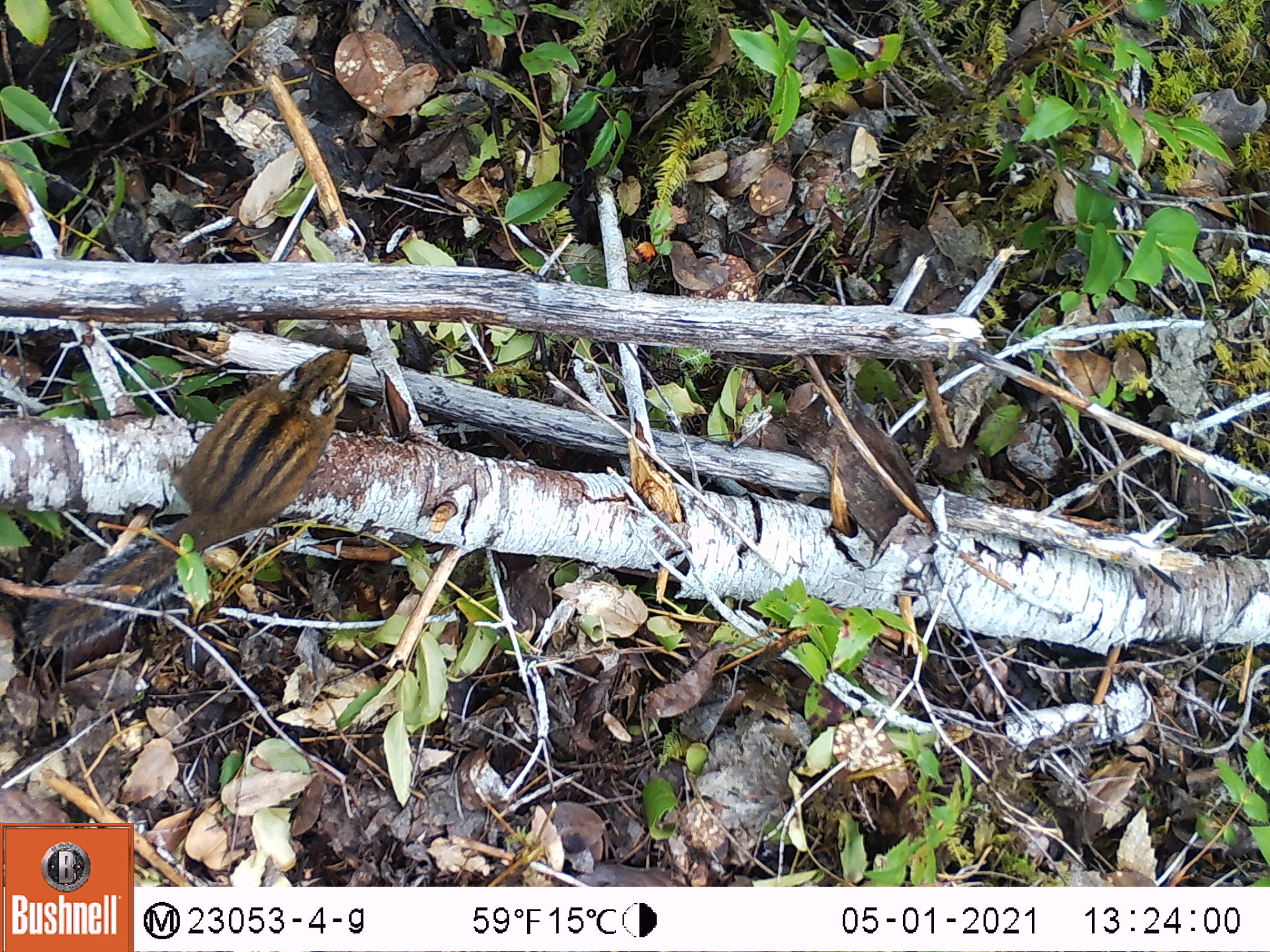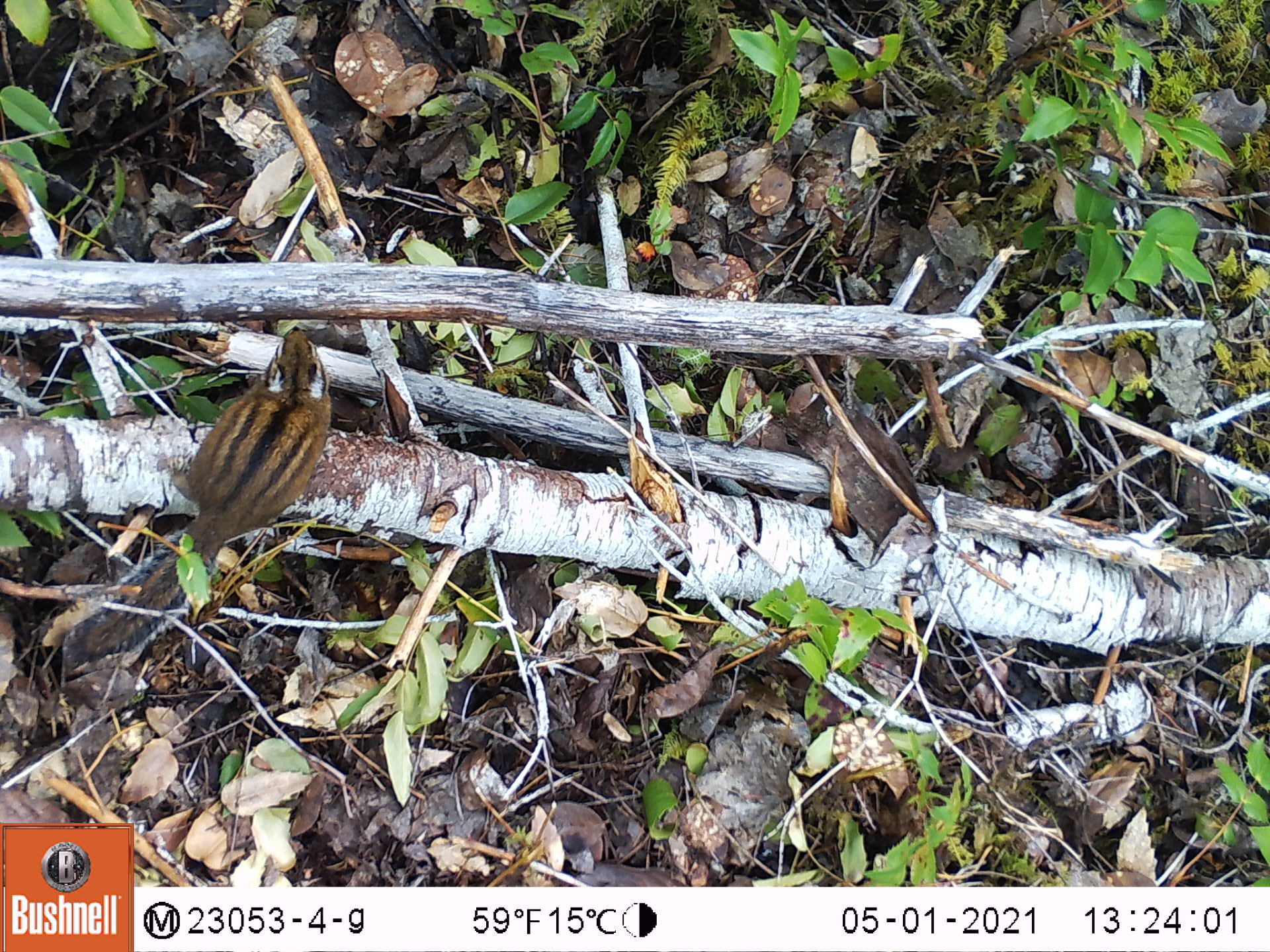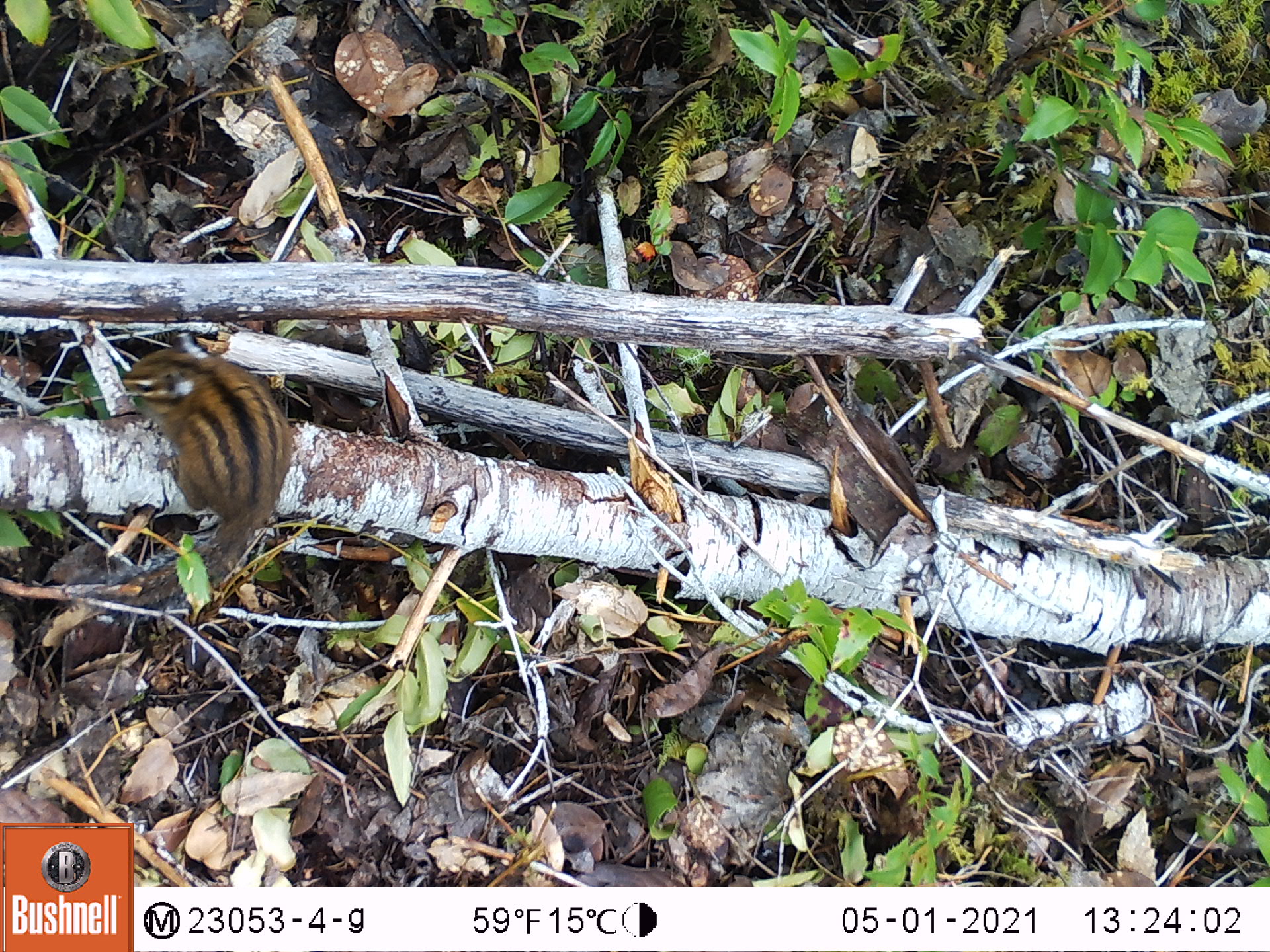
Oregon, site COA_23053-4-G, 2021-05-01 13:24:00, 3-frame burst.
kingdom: Animalia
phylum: Chordata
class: Mammalia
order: Rodentia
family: Sciuridae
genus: Neotamias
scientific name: Neotamias townsendii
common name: townsend's chipmunk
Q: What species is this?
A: Townsend's chipmunk (Neotamias townsendii).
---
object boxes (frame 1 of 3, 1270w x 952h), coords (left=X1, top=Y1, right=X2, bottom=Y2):
townsend's chipmunk: (left=10, top=343, right=365, bottom=660)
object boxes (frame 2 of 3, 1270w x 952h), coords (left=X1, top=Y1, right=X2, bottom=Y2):
townsend's chipmunk: (left=63, top=315, right=347, bottom=672)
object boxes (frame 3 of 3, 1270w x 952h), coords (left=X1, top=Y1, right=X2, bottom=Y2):
townsend's chipmunk: (left=58, top=313, right=303, bottom=635)